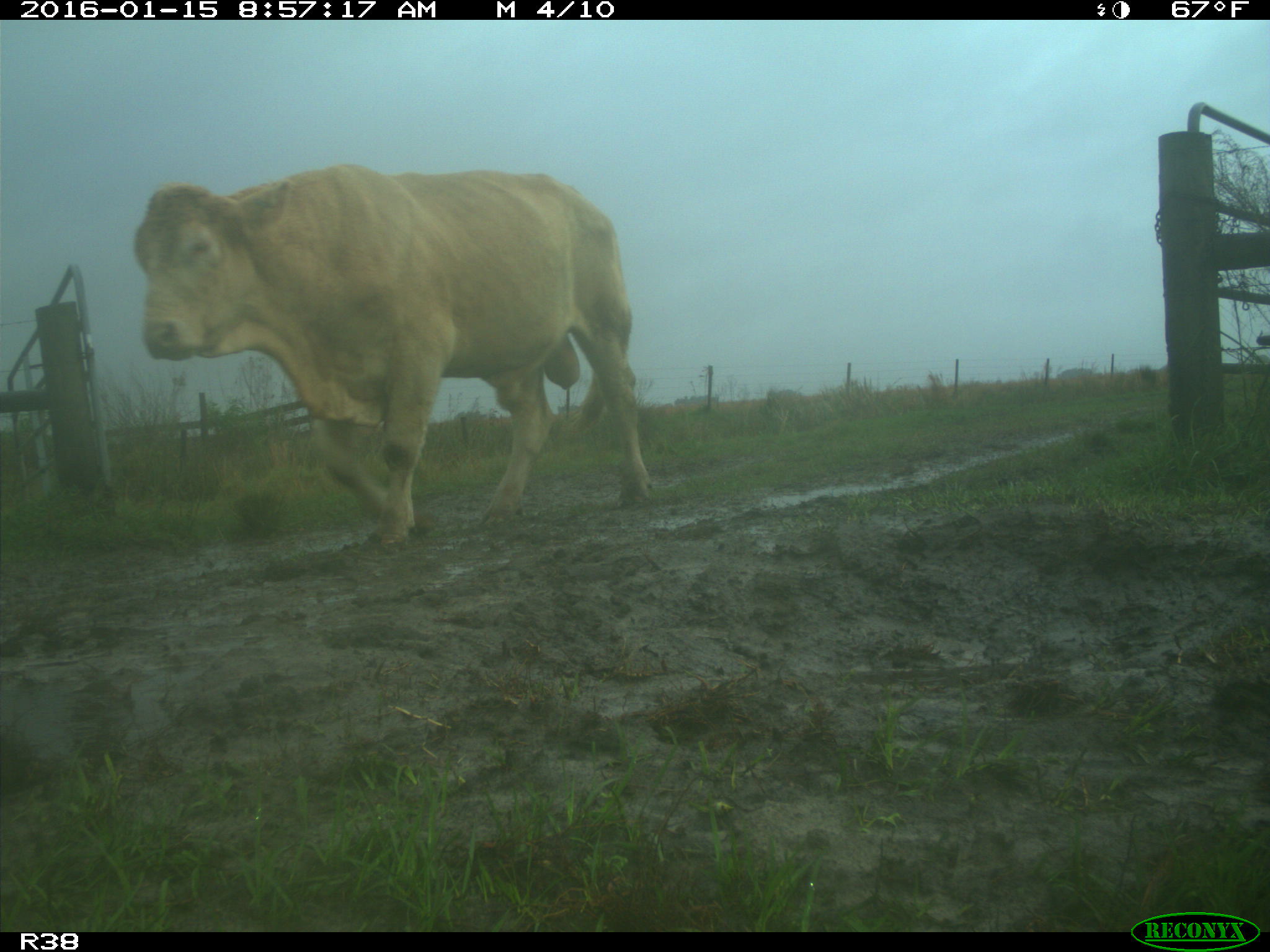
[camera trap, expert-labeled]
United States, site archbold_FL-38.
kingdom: Animalia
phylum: Chordata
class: Mammalia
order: Artiodactyla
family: Bovidae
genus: Bos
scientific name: Bos taurus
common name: domestic cow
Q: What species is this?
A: Bos taurus (domestic cow).